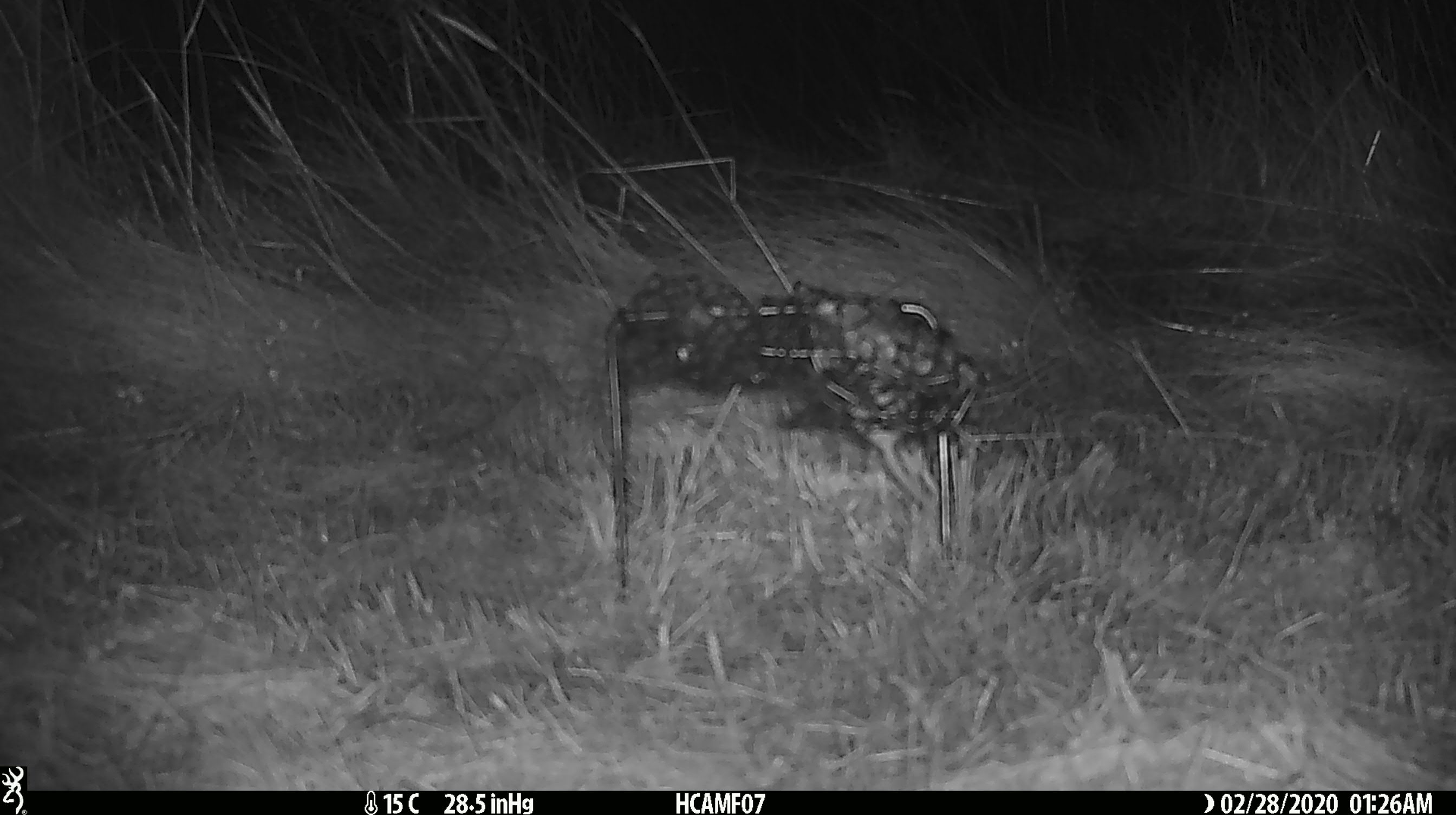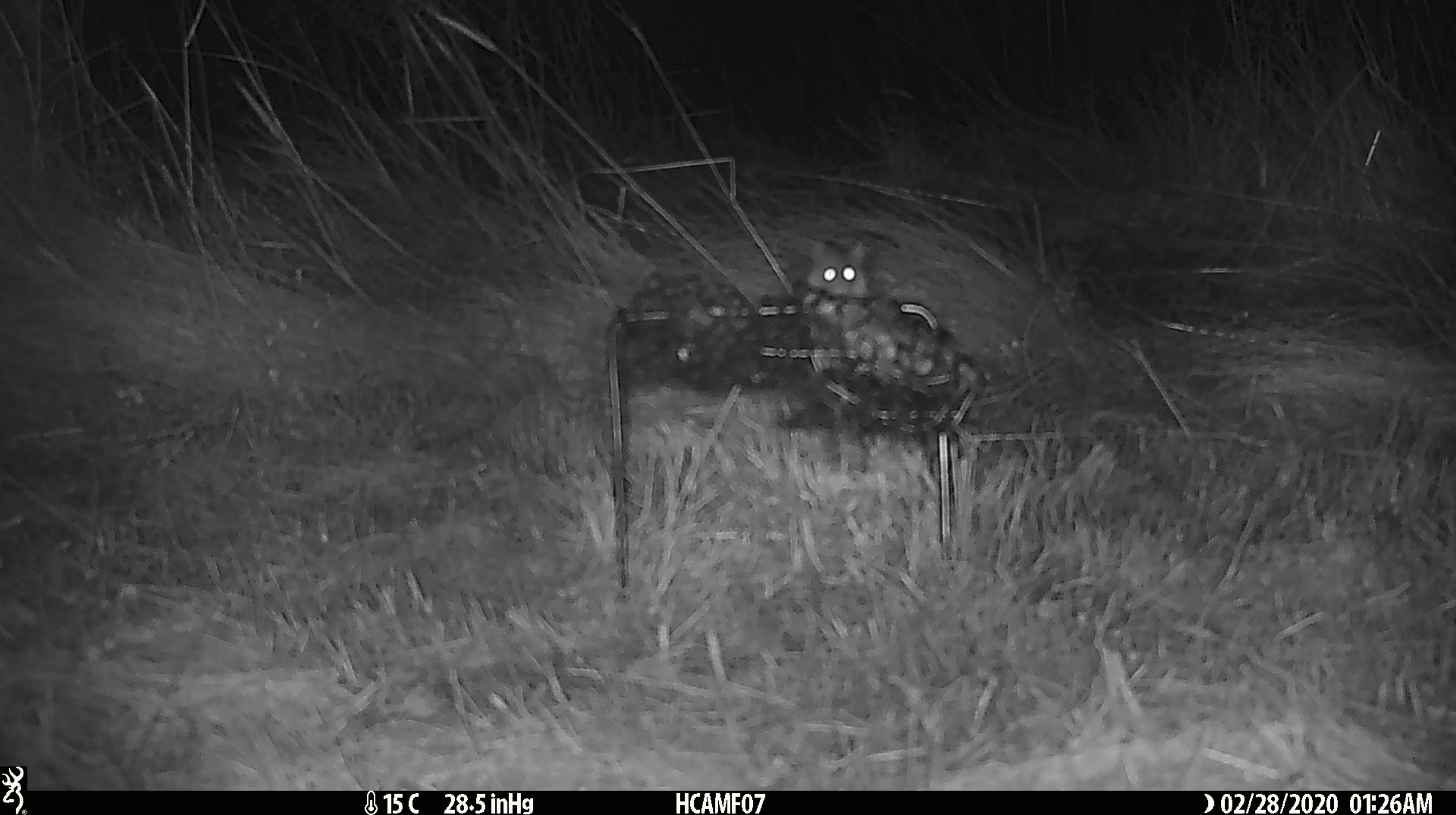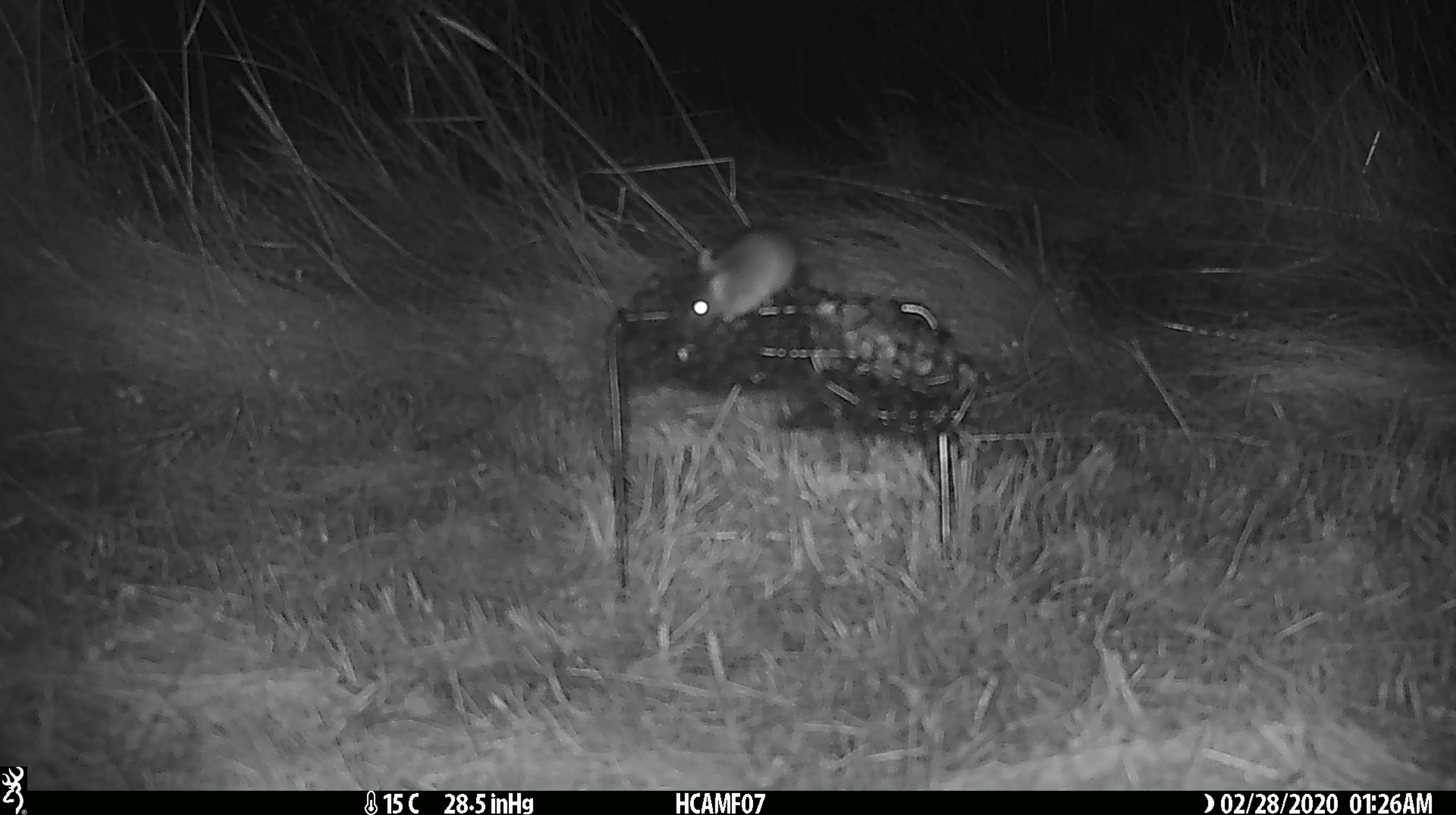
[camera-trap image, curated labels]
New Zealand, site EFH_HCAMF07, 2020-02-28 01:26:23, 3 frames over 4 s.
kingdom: Animalia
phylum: Chordata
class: Mammalia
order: Rodentia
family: Muridae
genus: Mus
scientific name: Mus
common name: mouse